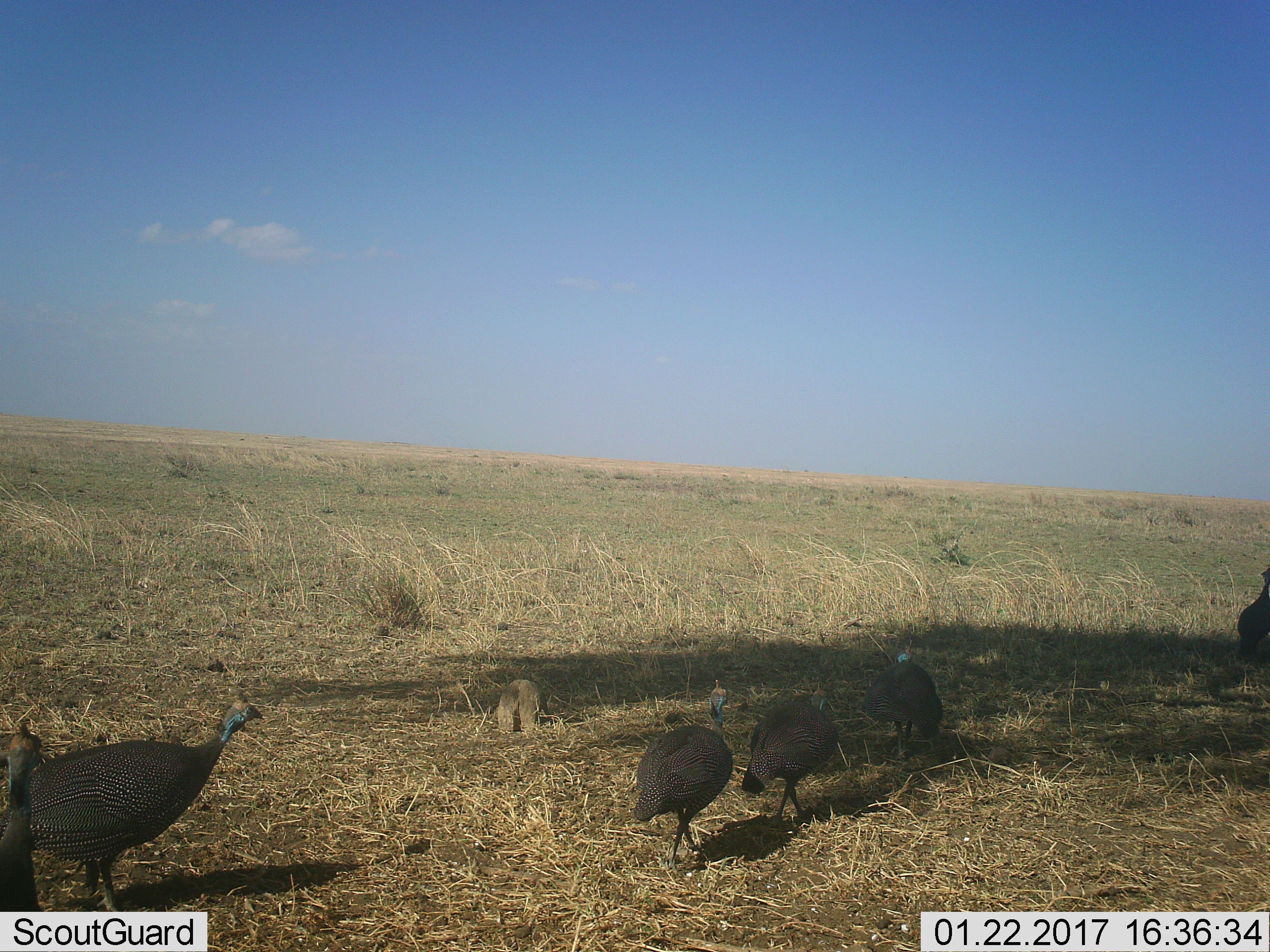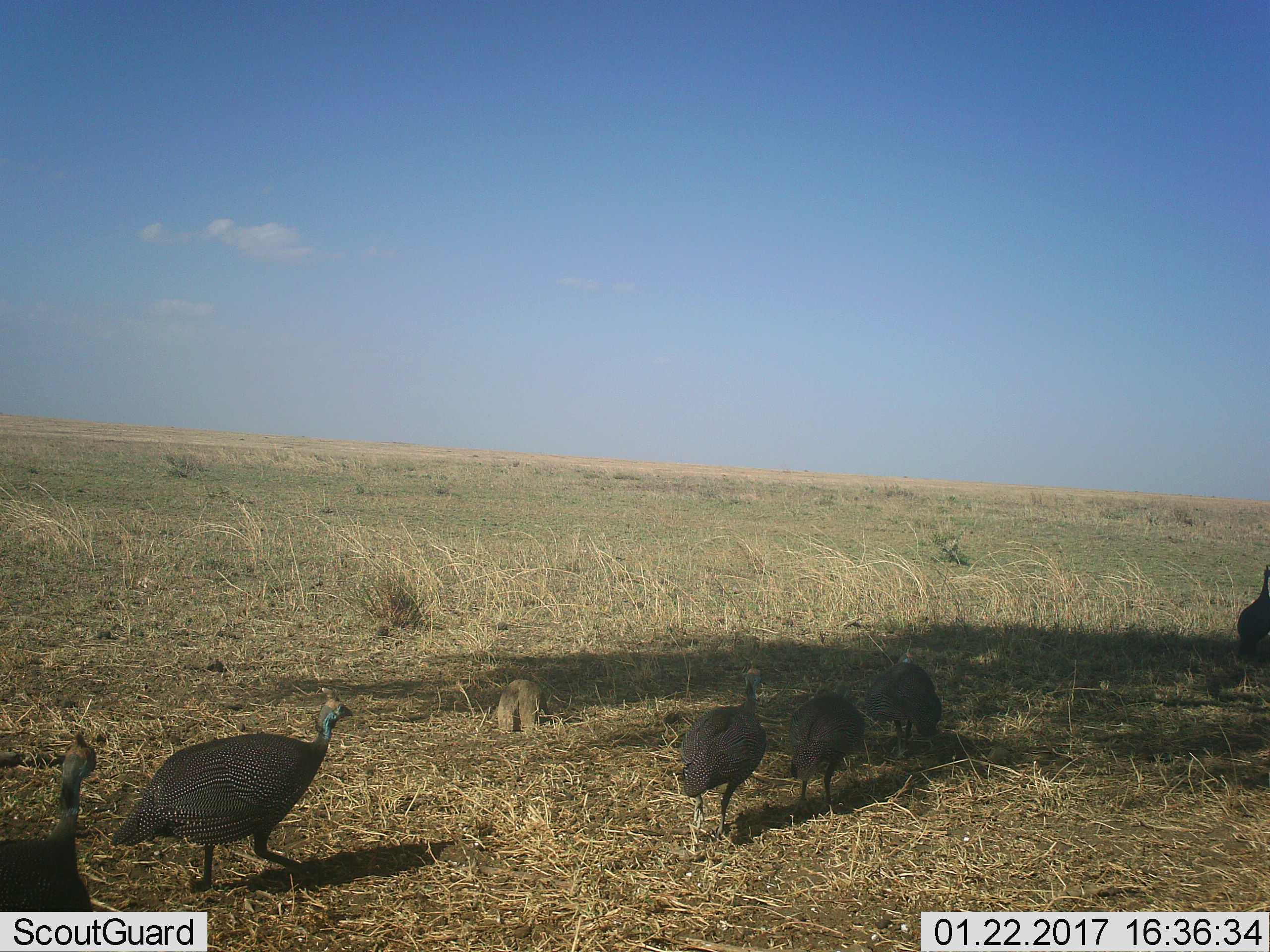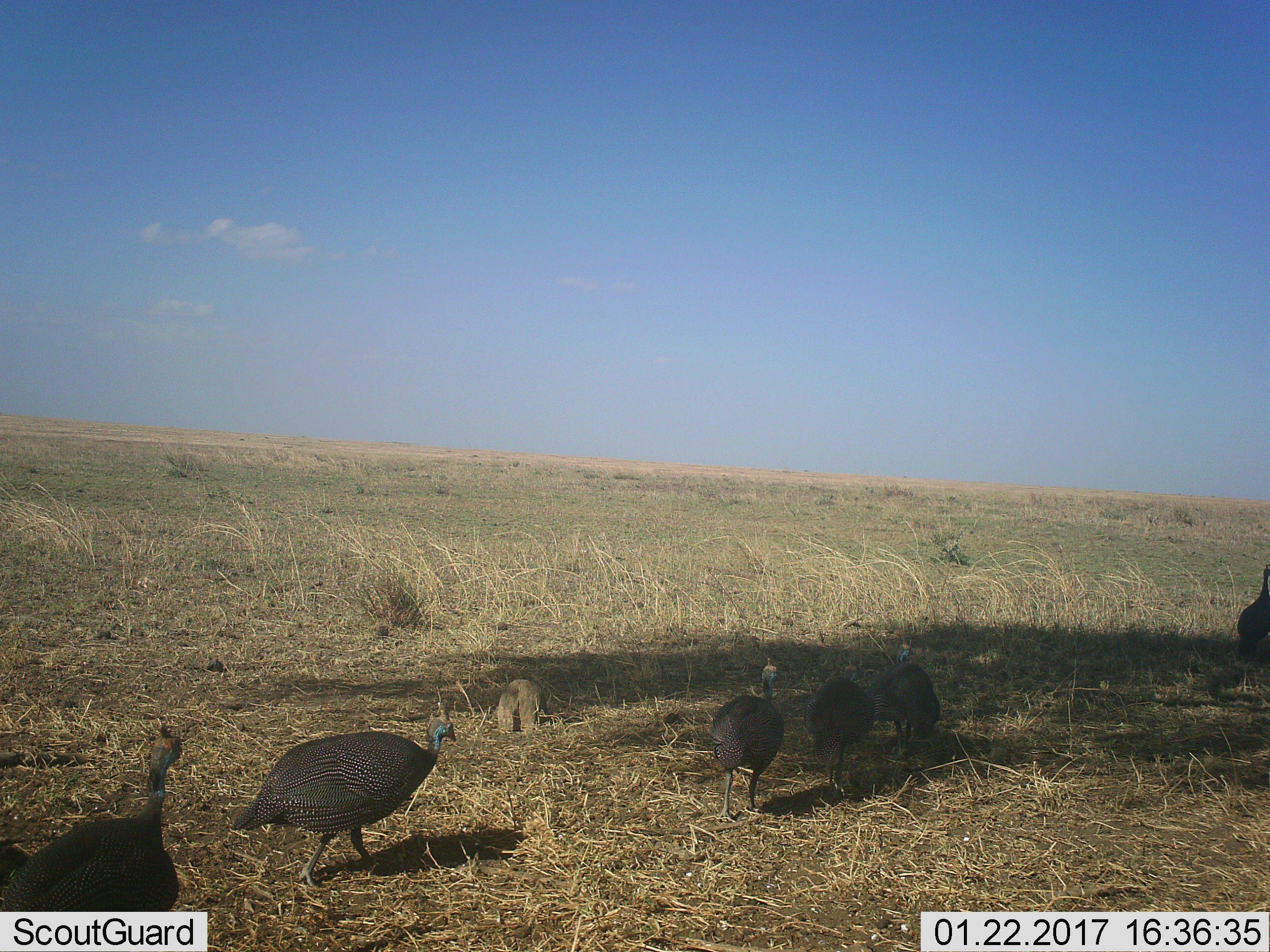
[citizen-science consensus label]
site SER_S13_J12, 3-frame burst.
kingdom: Animalia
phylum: Chordata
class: Aves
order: Galliformes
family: Numididae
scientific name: Numididae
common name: guineafowl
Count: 6.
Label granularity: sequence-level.